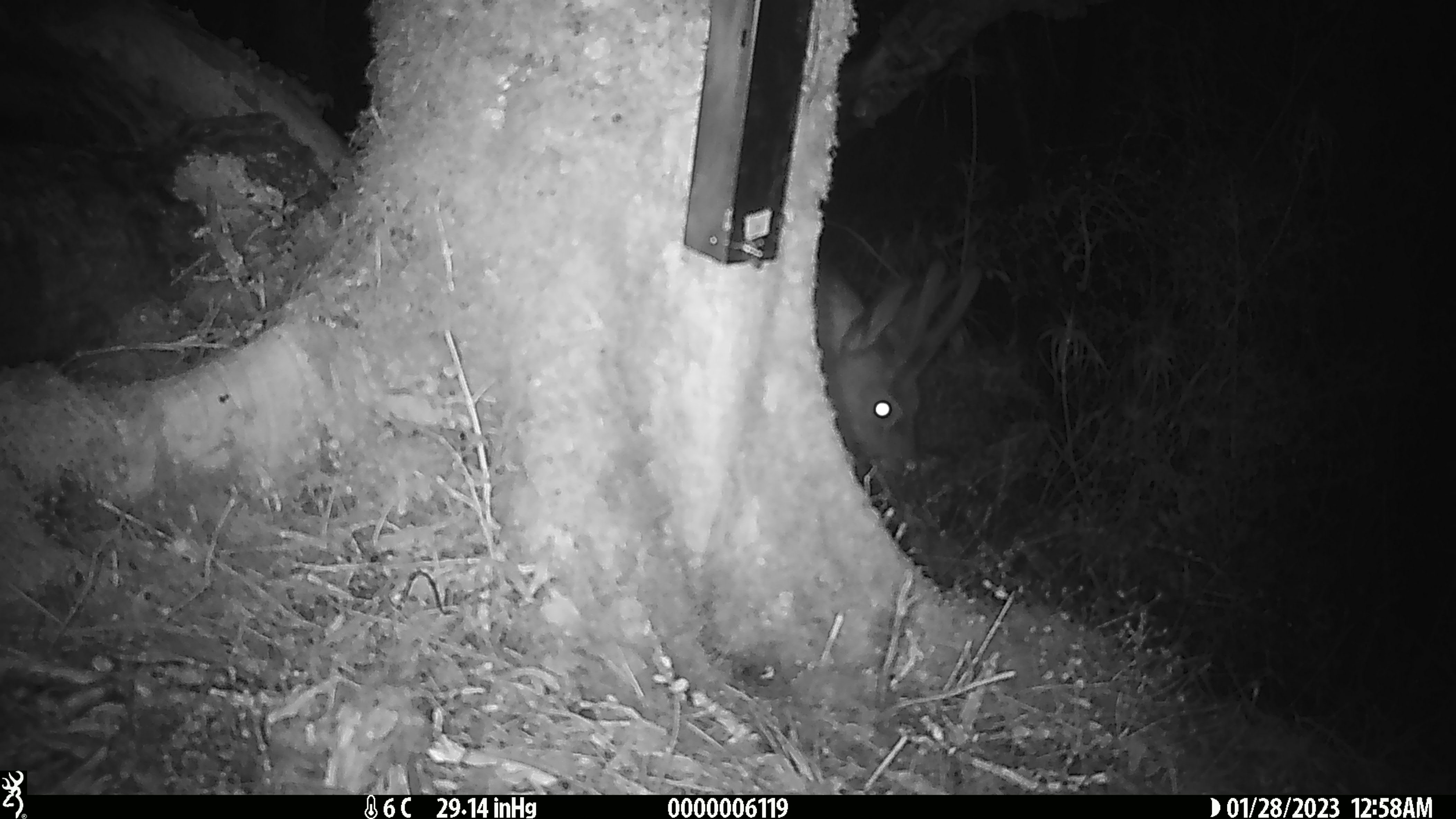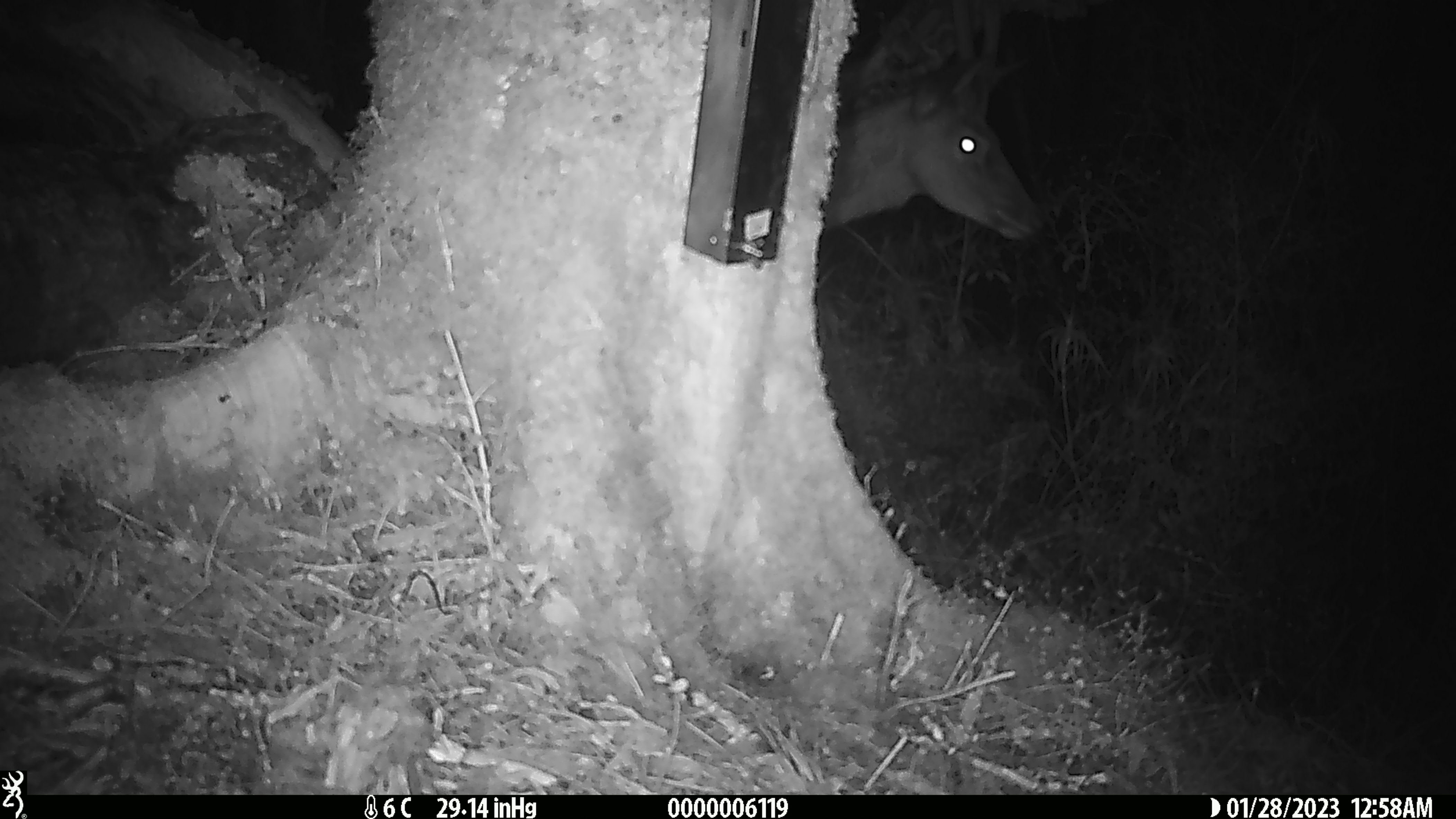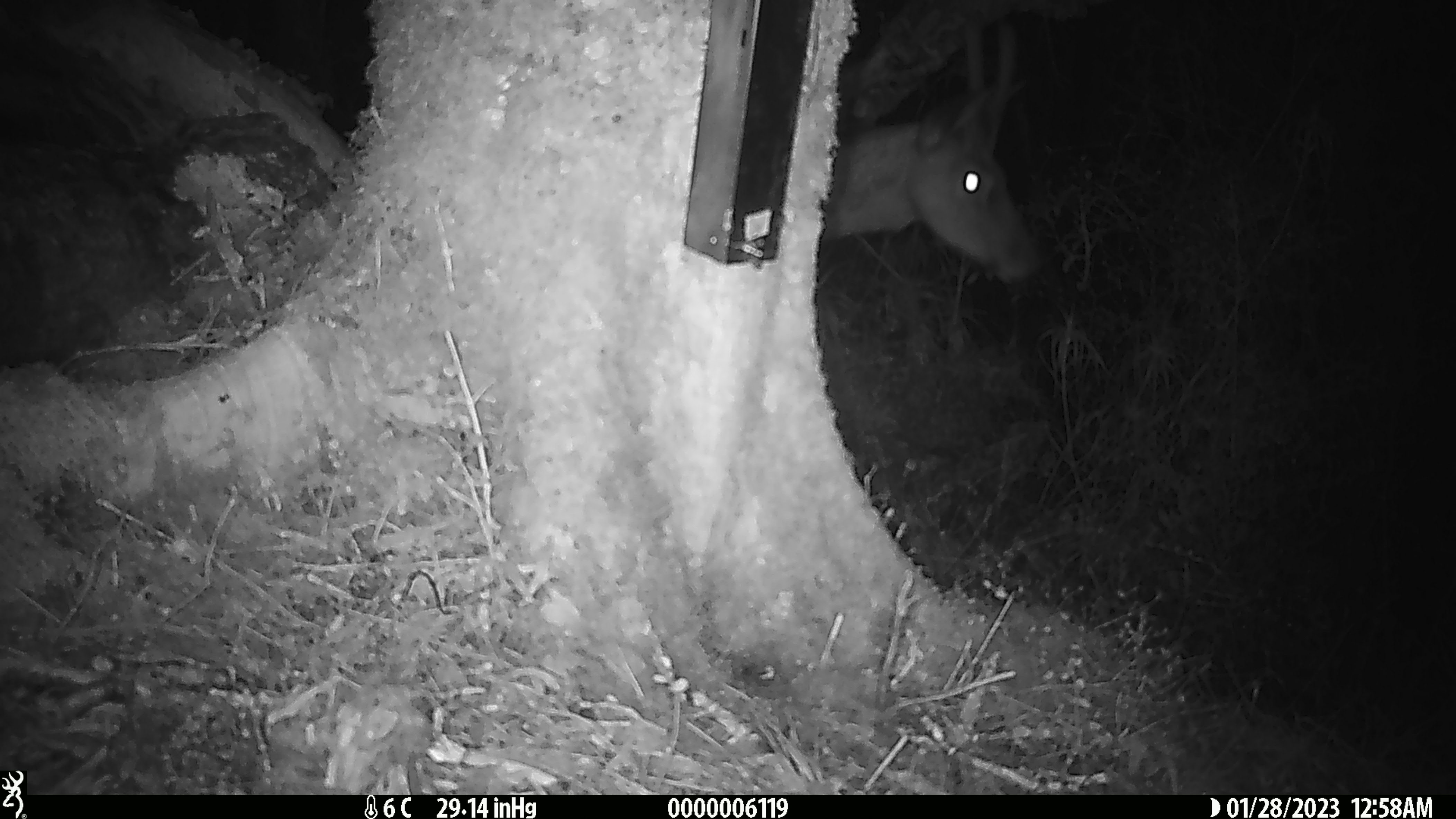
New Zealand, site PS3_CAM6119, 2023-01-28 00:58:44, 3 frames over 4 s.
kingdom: Animalia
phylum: Chordata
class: Mammalia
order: Artiodactyla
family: Cervidae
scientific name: Cervidae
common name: deer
Deer (Cervidae).